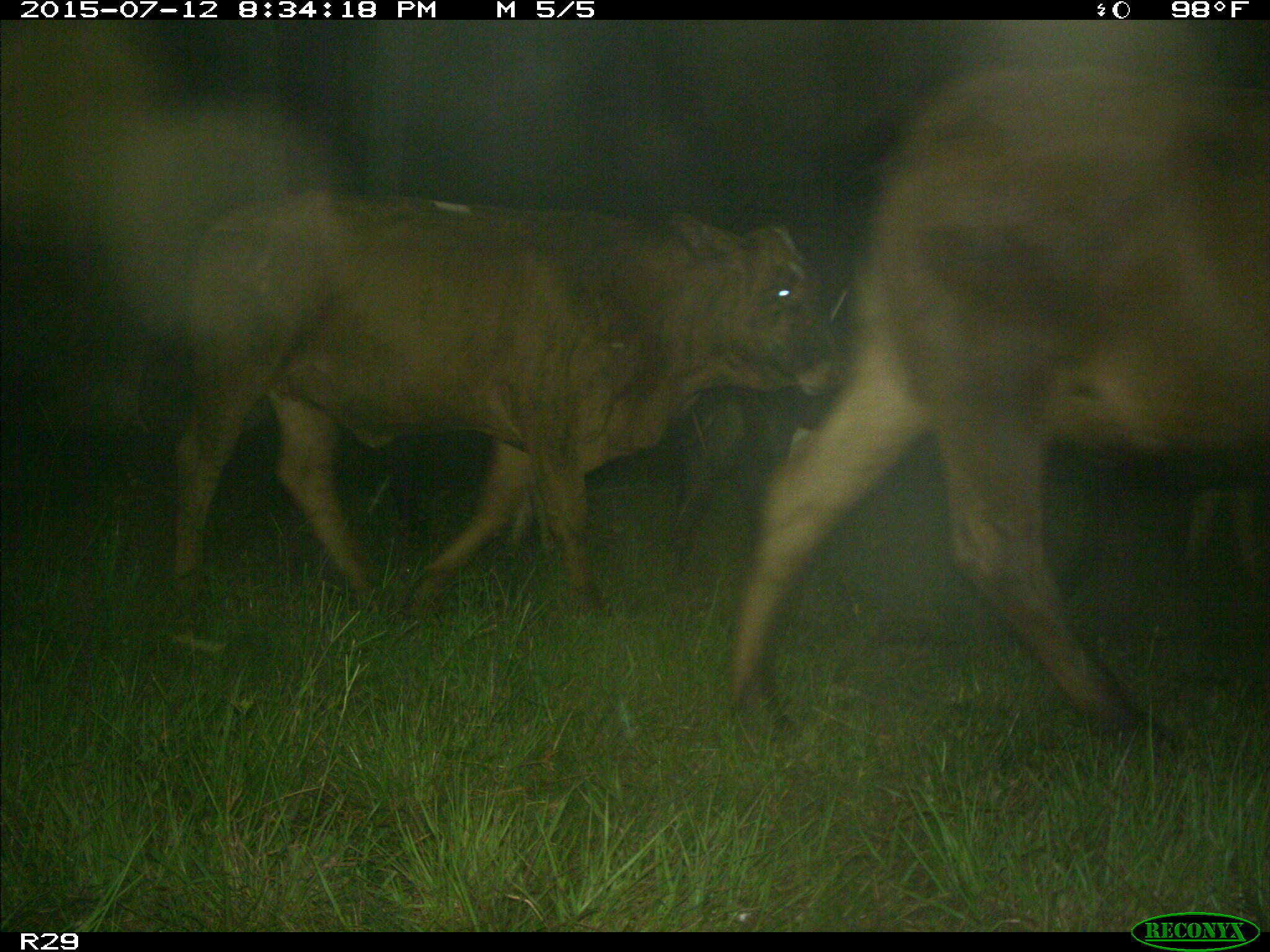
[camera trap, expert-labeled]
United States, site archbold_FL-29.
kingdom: Animalia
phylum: Chordata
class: Mammalia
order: Artiodactyla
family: Bovidae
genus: Bos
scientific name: Bos taurus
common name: domestic cow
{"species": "Bos taurus (domestic cow)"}